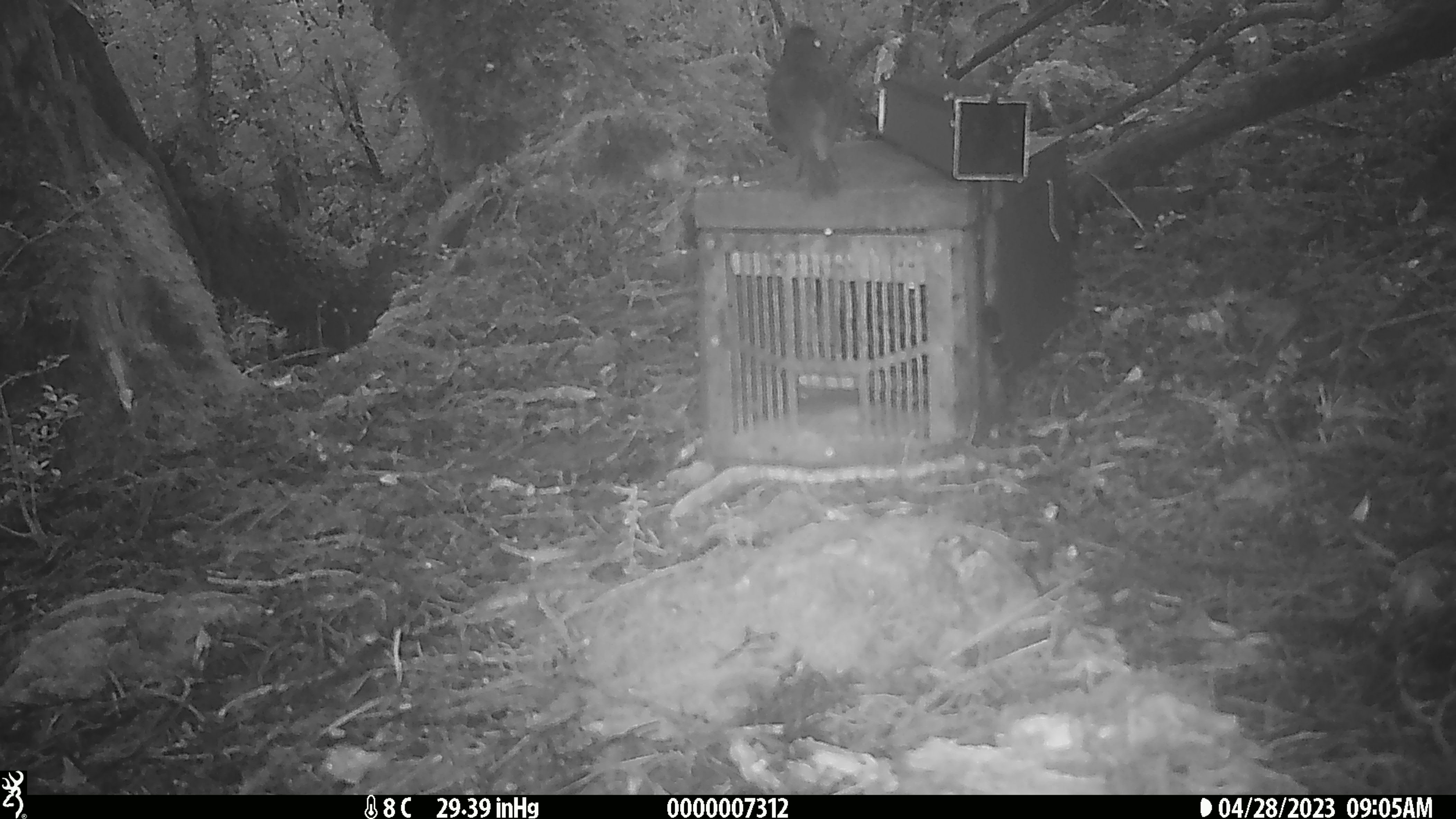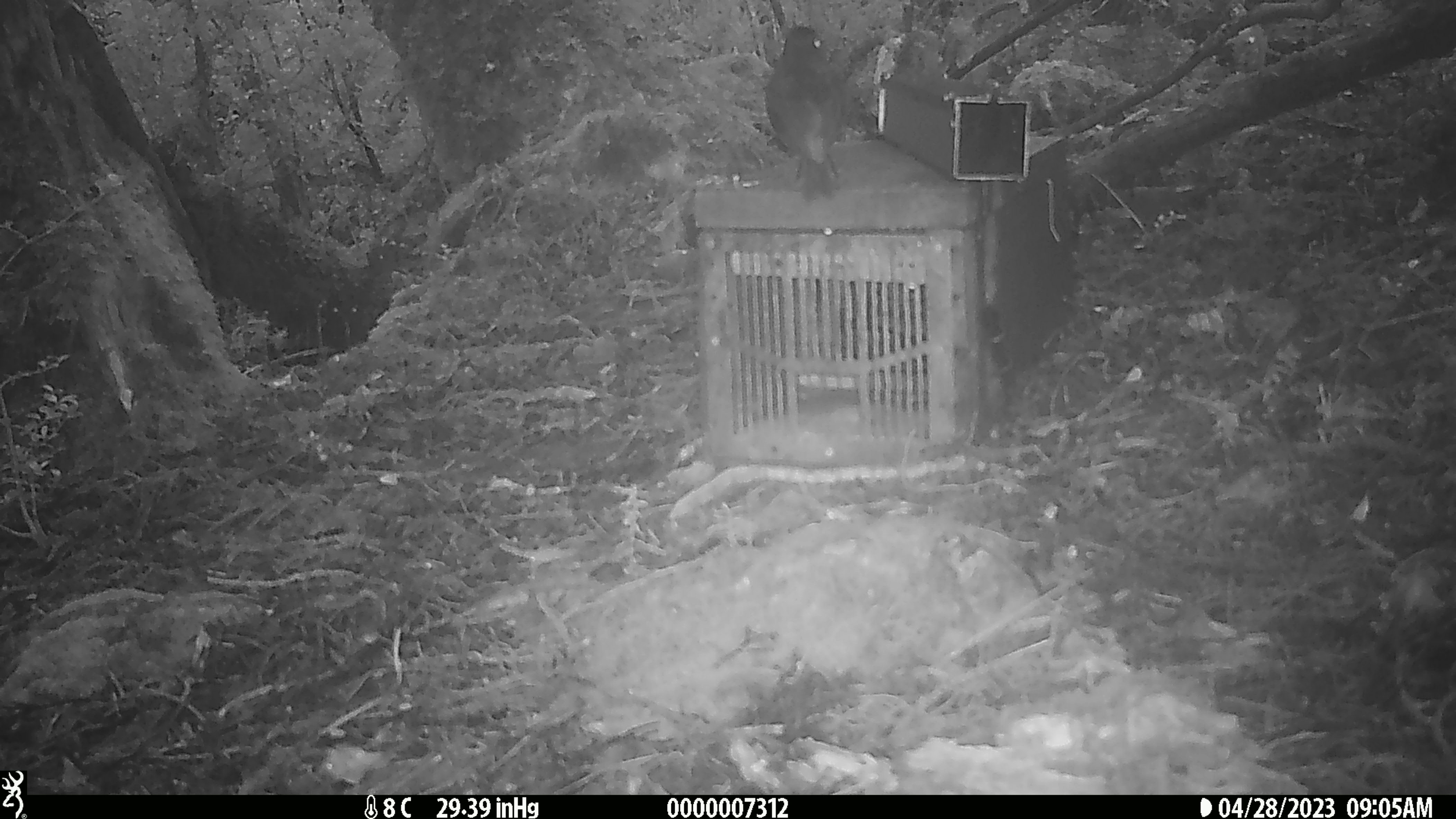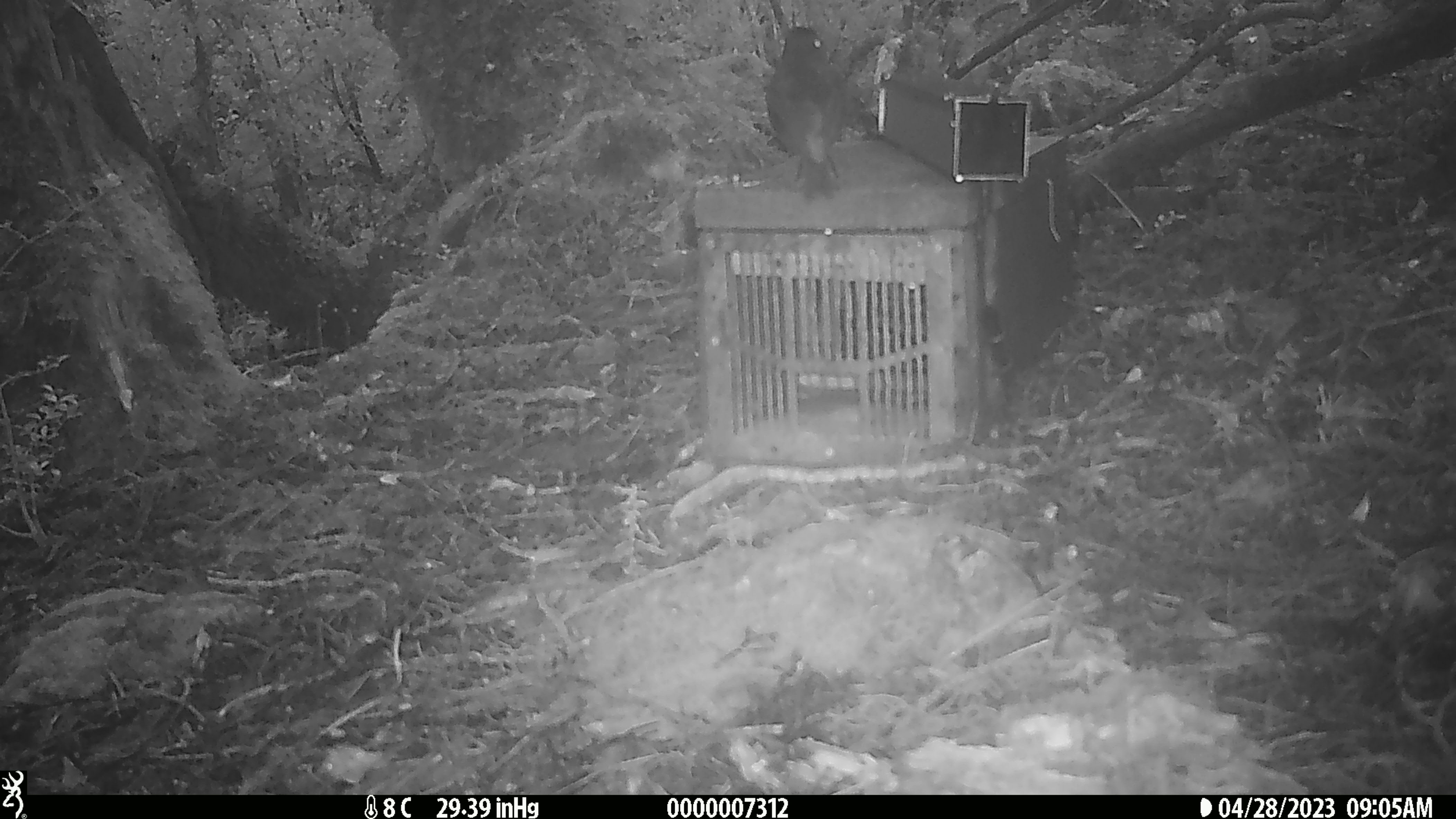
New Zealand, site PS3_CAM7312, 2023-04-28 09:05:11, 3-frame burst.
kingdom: Animalia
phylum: Chordata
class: Aves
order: Passeriformes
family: Petroicidae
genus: Petroica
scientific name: Petroica australis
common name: new zealand robin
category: robin